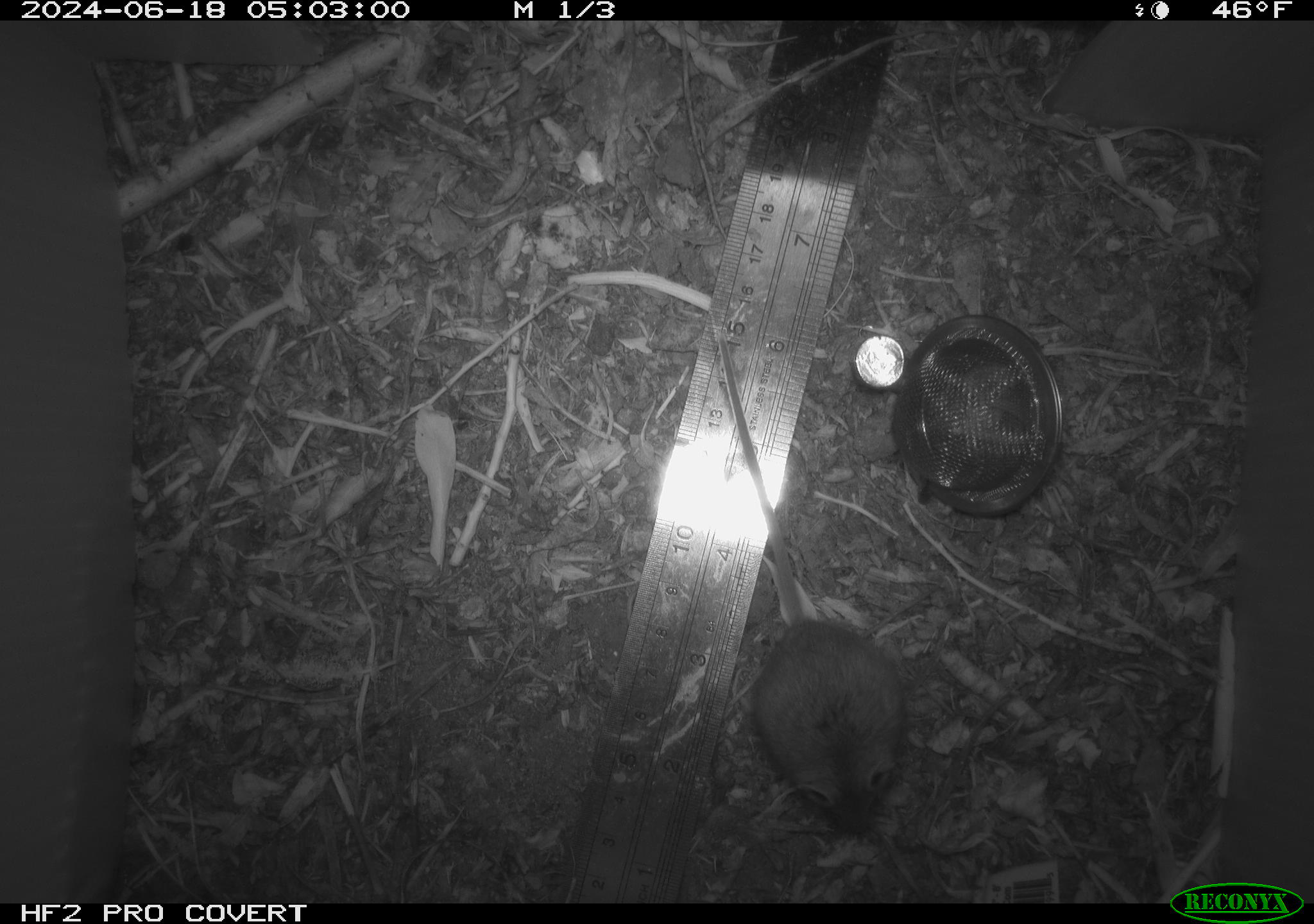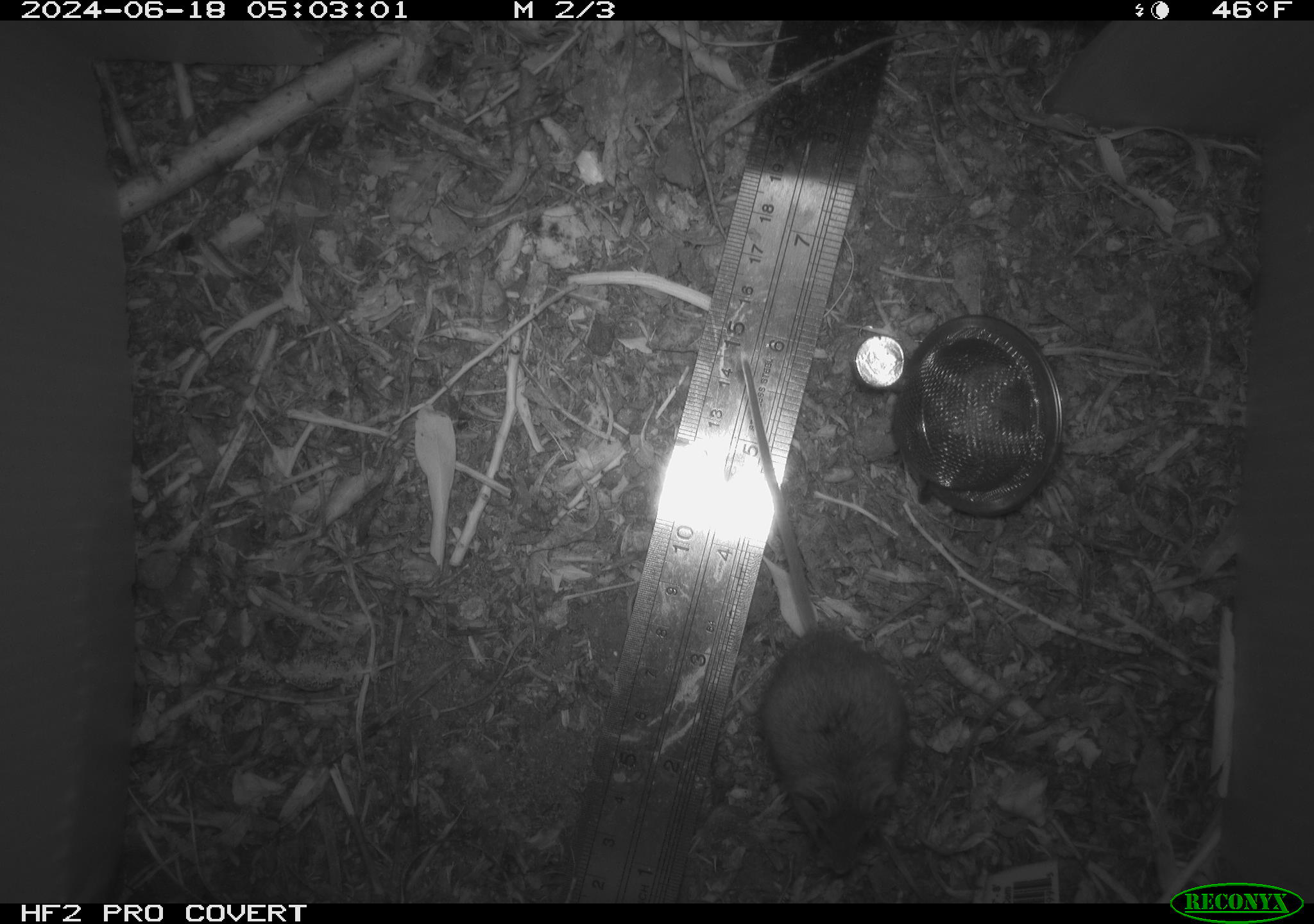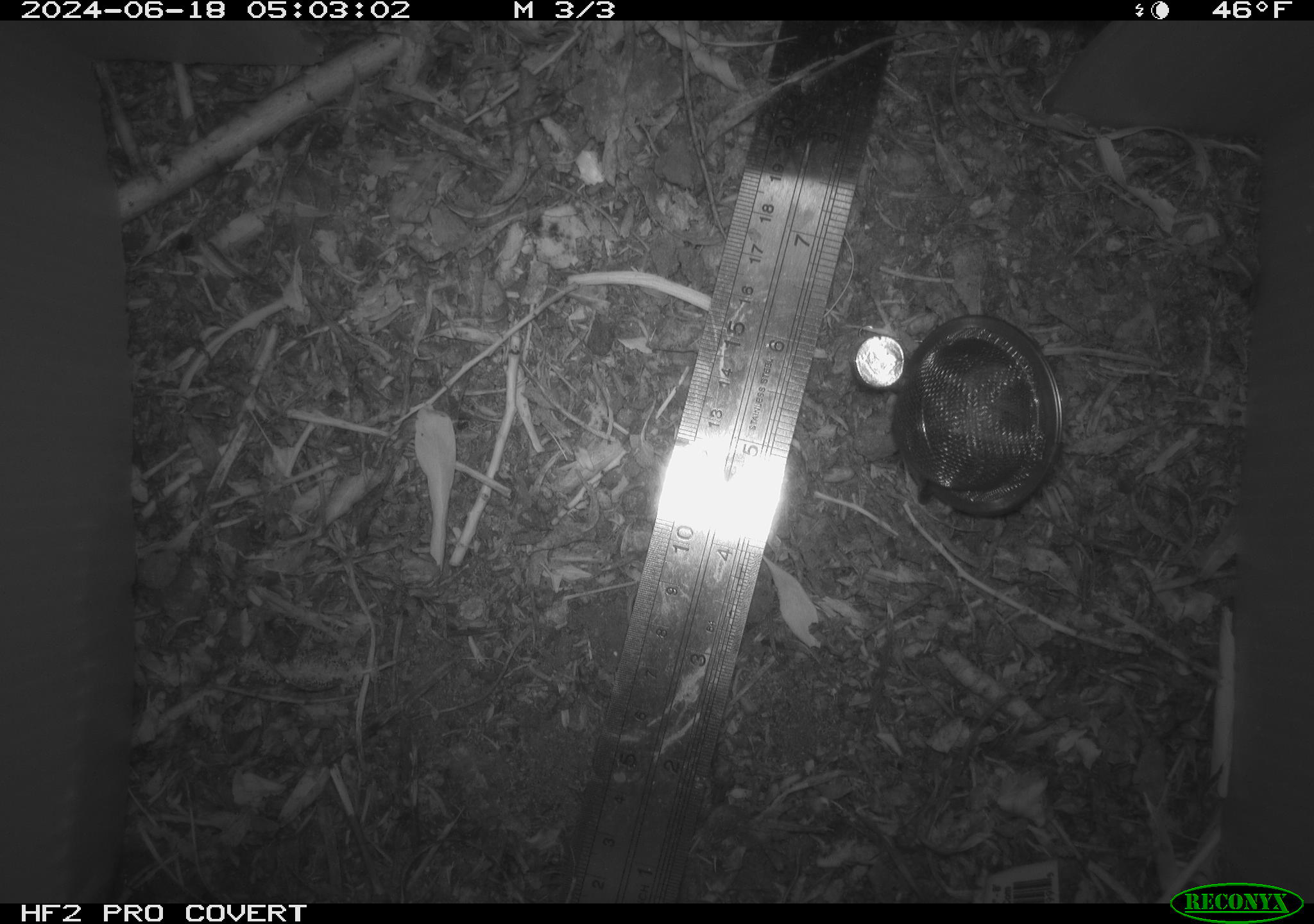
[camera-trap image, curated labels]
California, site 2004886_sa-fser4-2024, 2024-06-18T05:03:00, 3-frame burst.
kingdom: Animalia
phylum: Chordata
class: Mammalia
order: Rodentia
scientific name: Rodentia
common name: rodent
Rodent (Rodentia).